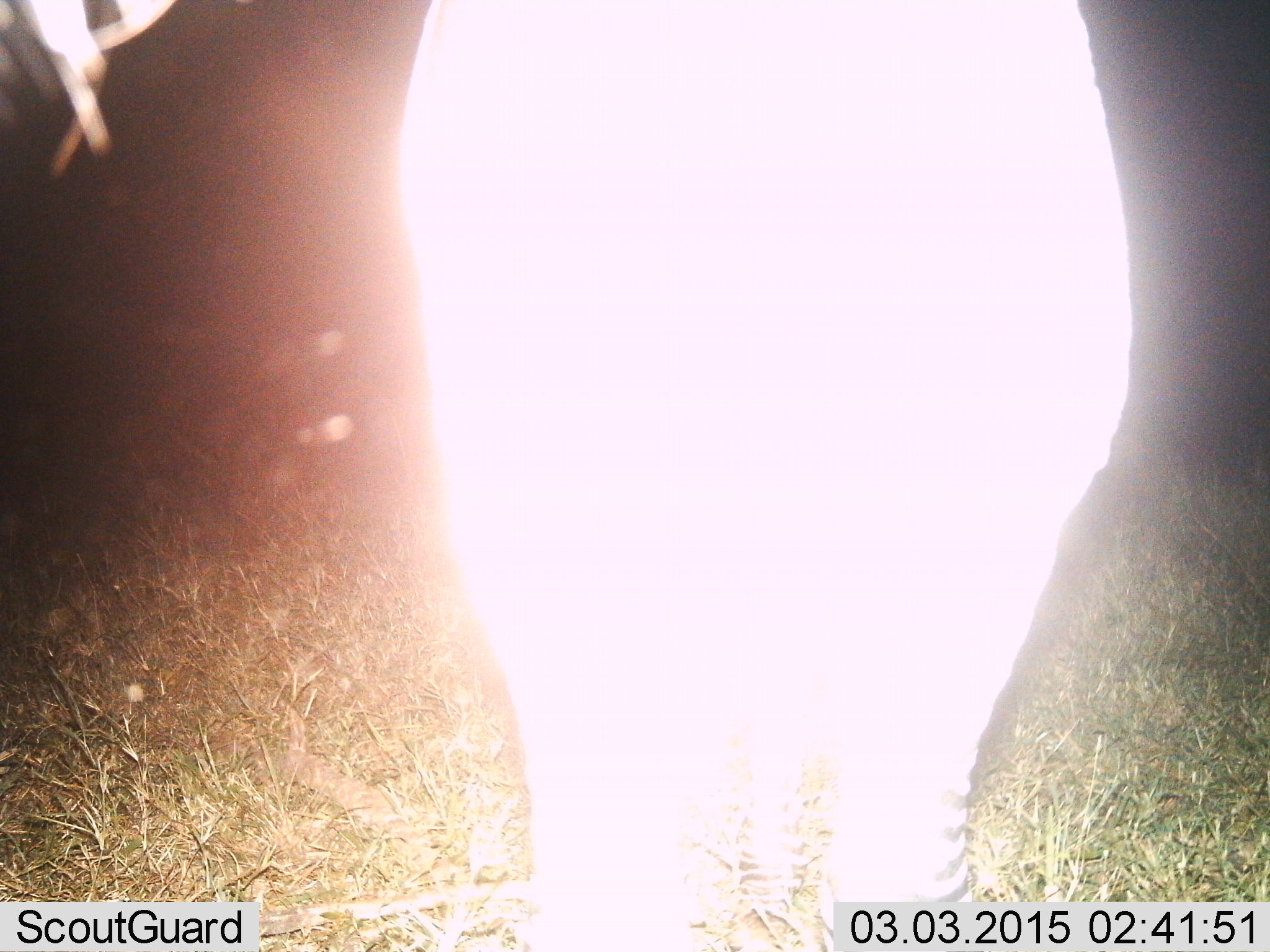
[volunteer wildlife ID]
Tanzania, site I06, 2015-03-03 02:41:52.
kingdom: Animalia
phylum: Chordata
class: Mammalia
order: Perissodactyla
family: Equidae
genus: Equus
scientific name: Equus quagga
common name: plains zebra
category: zebra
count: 1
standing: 90%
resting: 0%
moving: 10%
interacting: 0%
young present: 0%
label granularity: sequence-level